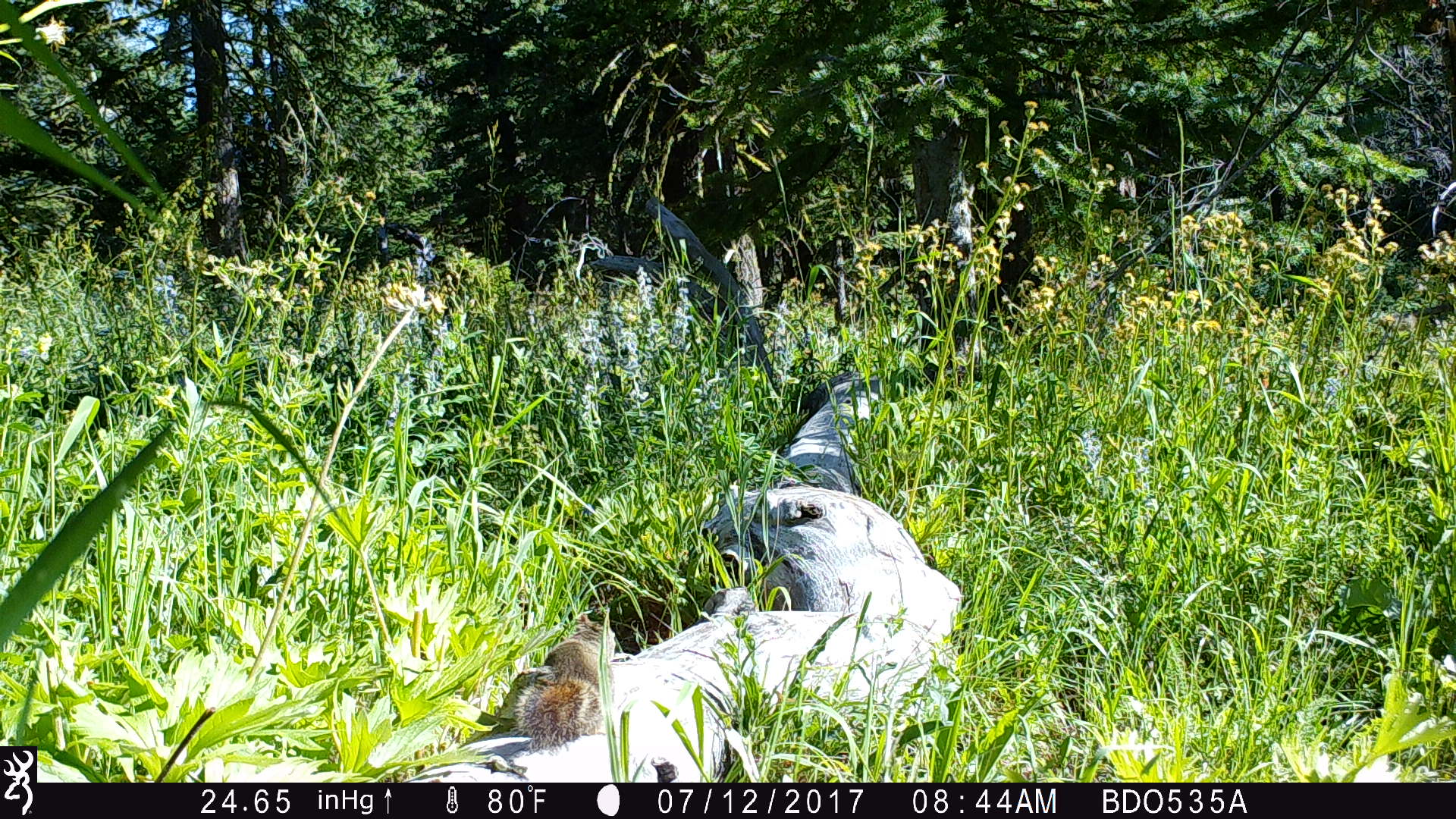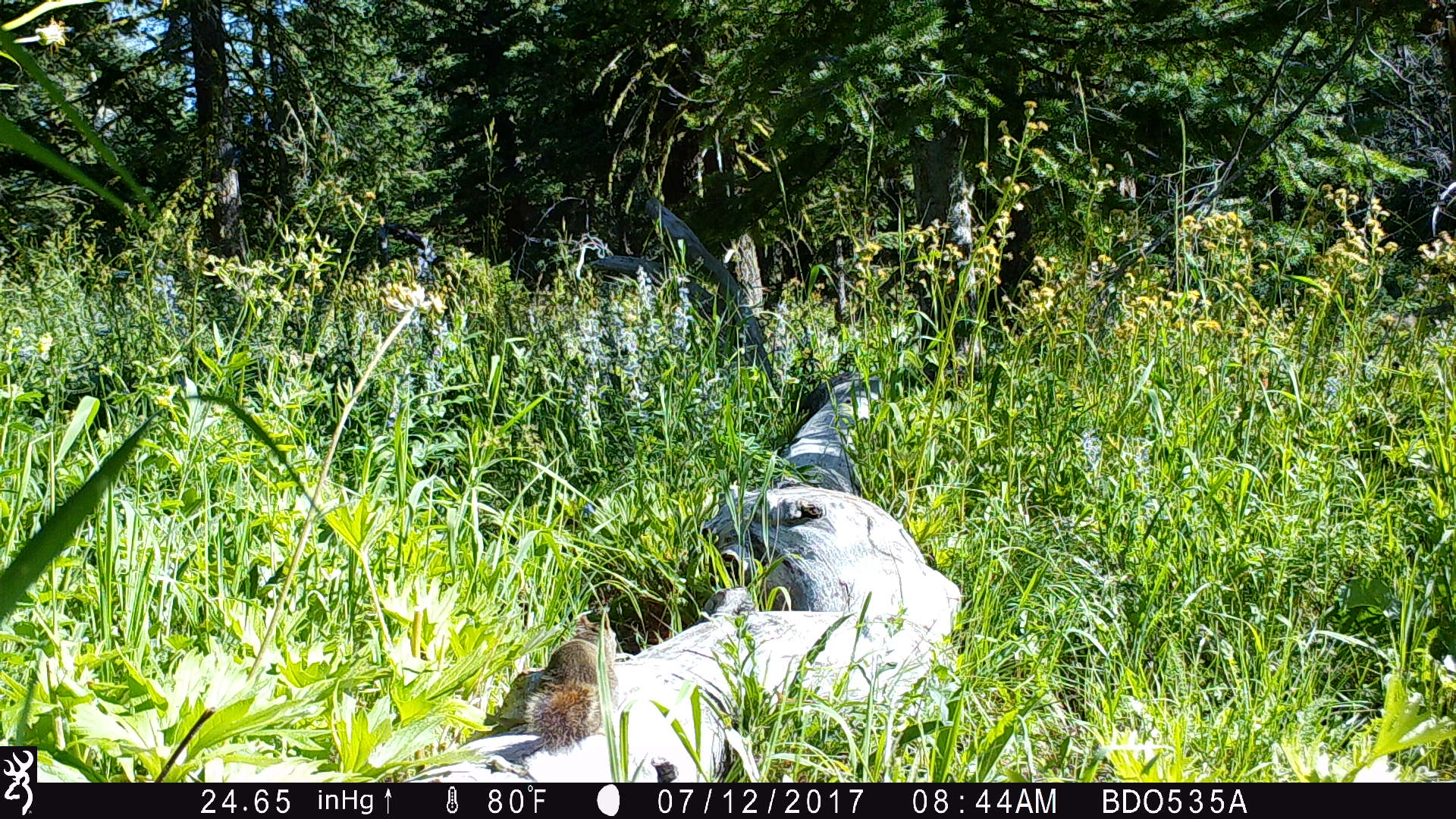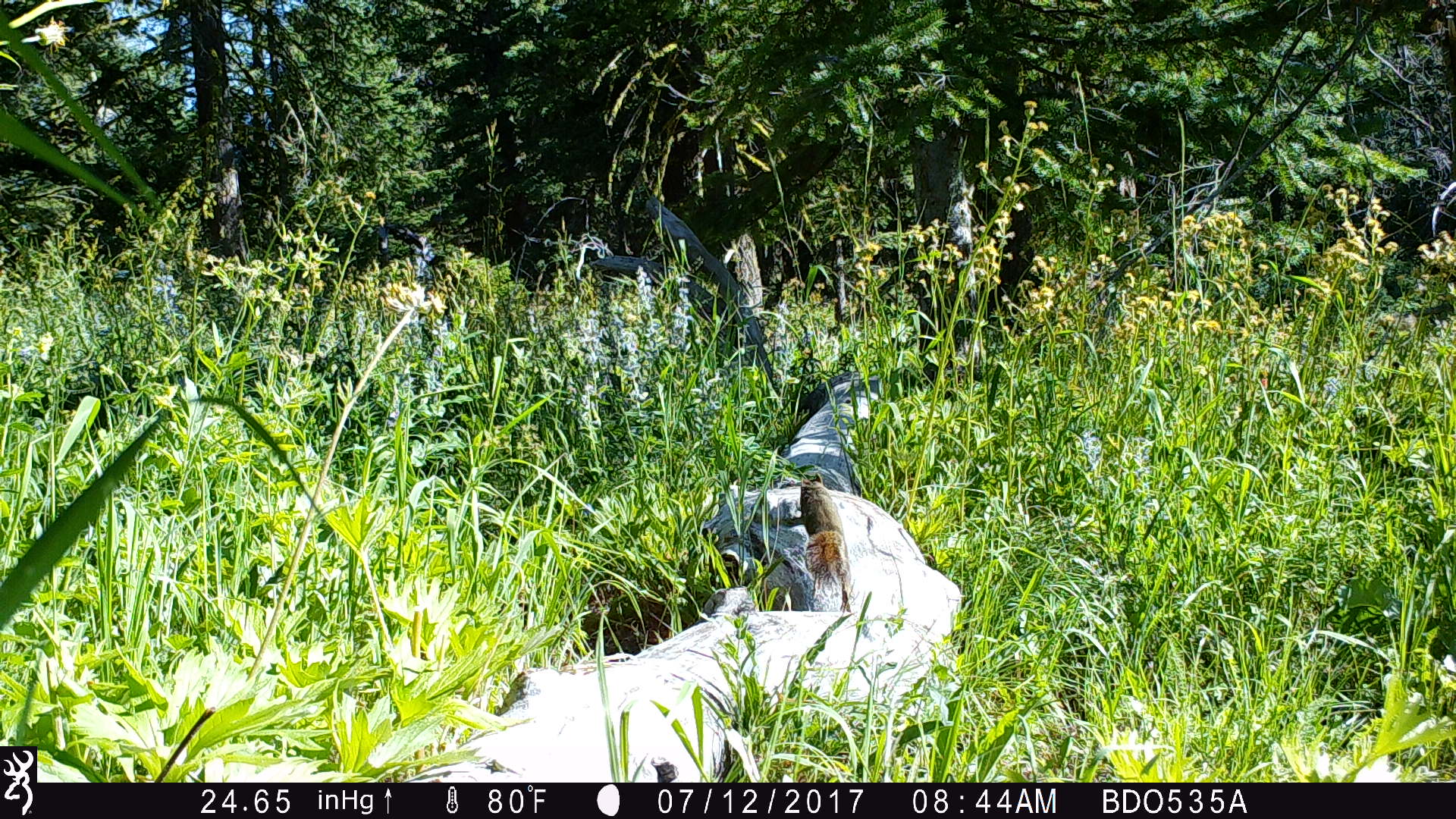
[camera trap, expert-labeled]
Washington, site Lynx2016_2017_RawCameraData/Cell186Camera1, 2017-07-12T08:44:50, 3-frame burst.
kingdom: Animalia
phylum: Chordata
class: Mammalia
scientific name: Mammalia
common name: small mammal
Small mammal (Mammalia). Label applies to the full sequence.